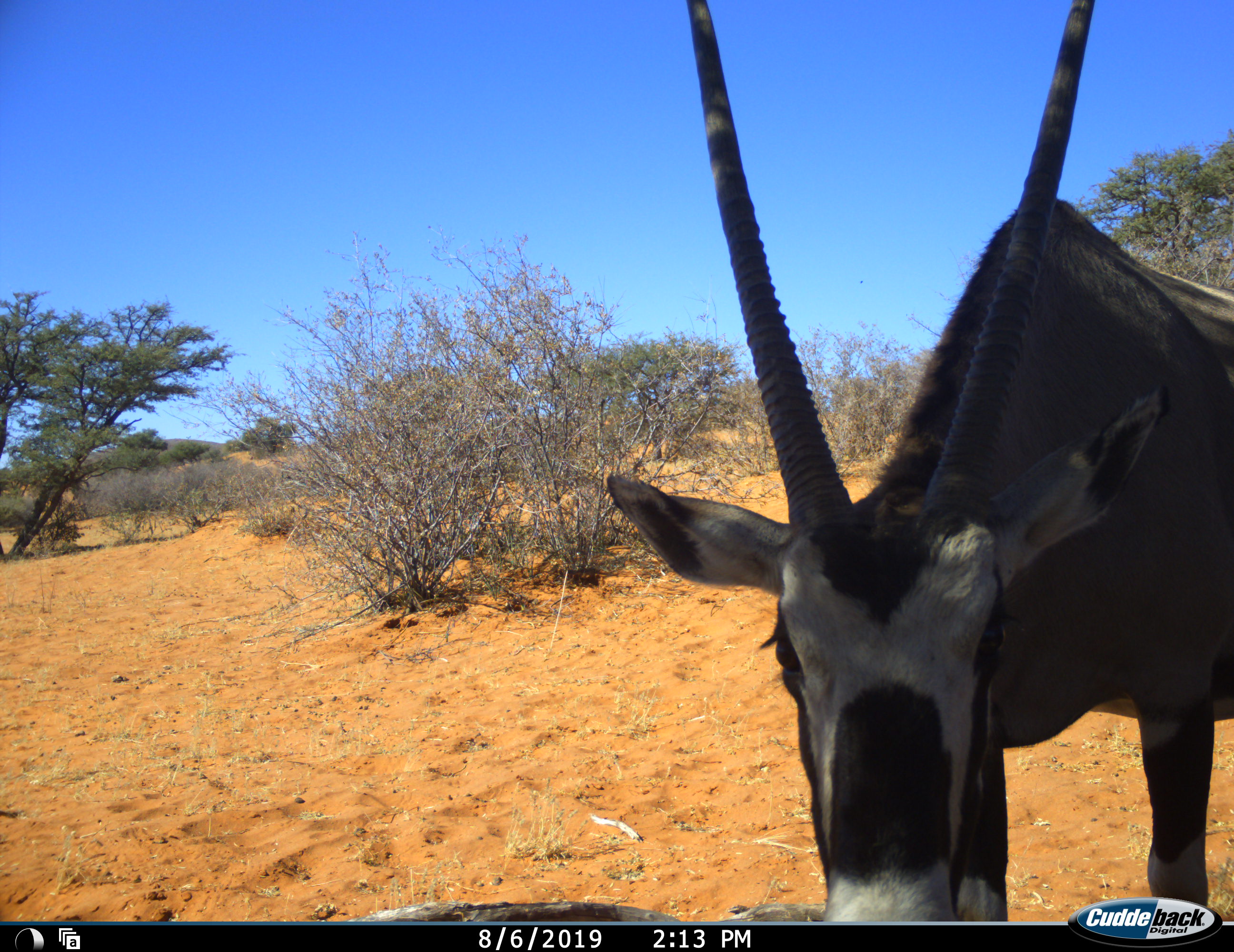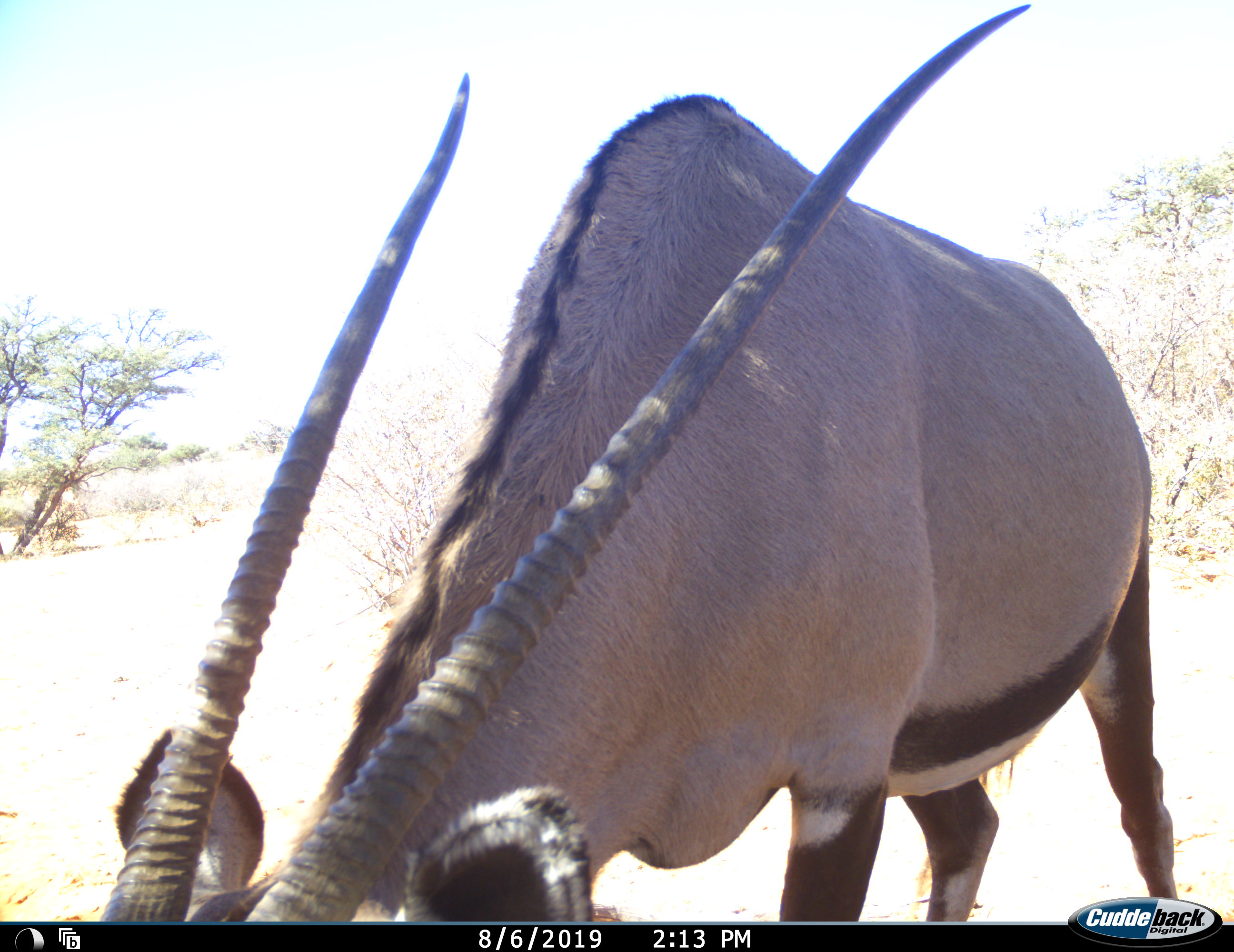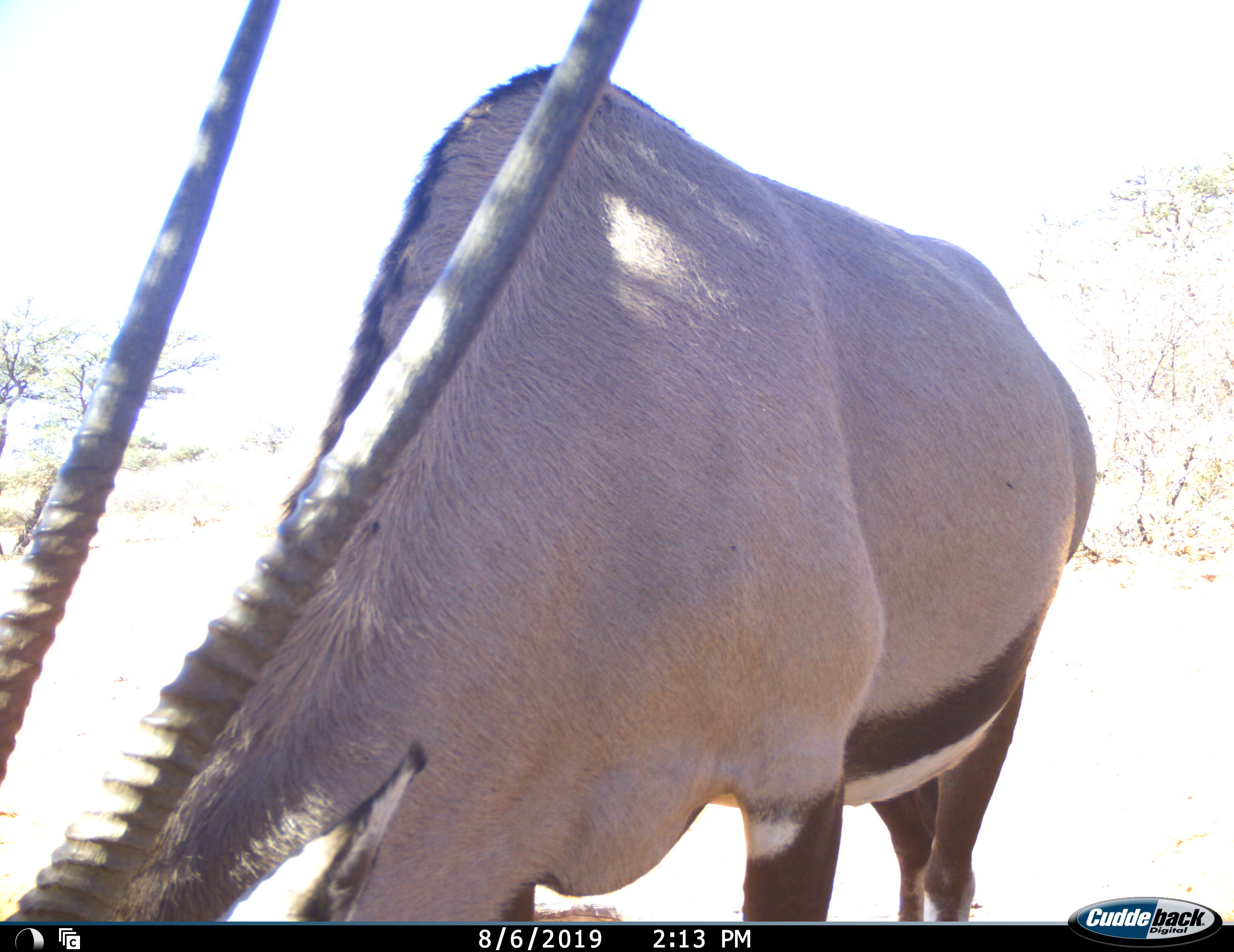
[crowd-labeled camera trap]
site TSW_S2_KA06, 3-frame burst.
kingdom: Animalia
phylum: Chordata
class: Mammalia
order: Artiodactyla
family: Bovidae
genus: Oryx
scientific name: Oryx gazella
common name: gemsbok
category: oryx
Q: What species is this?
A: Oryx (gemsbok) (Oryx gazella).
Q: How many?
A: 1.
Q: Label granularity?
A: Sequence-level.